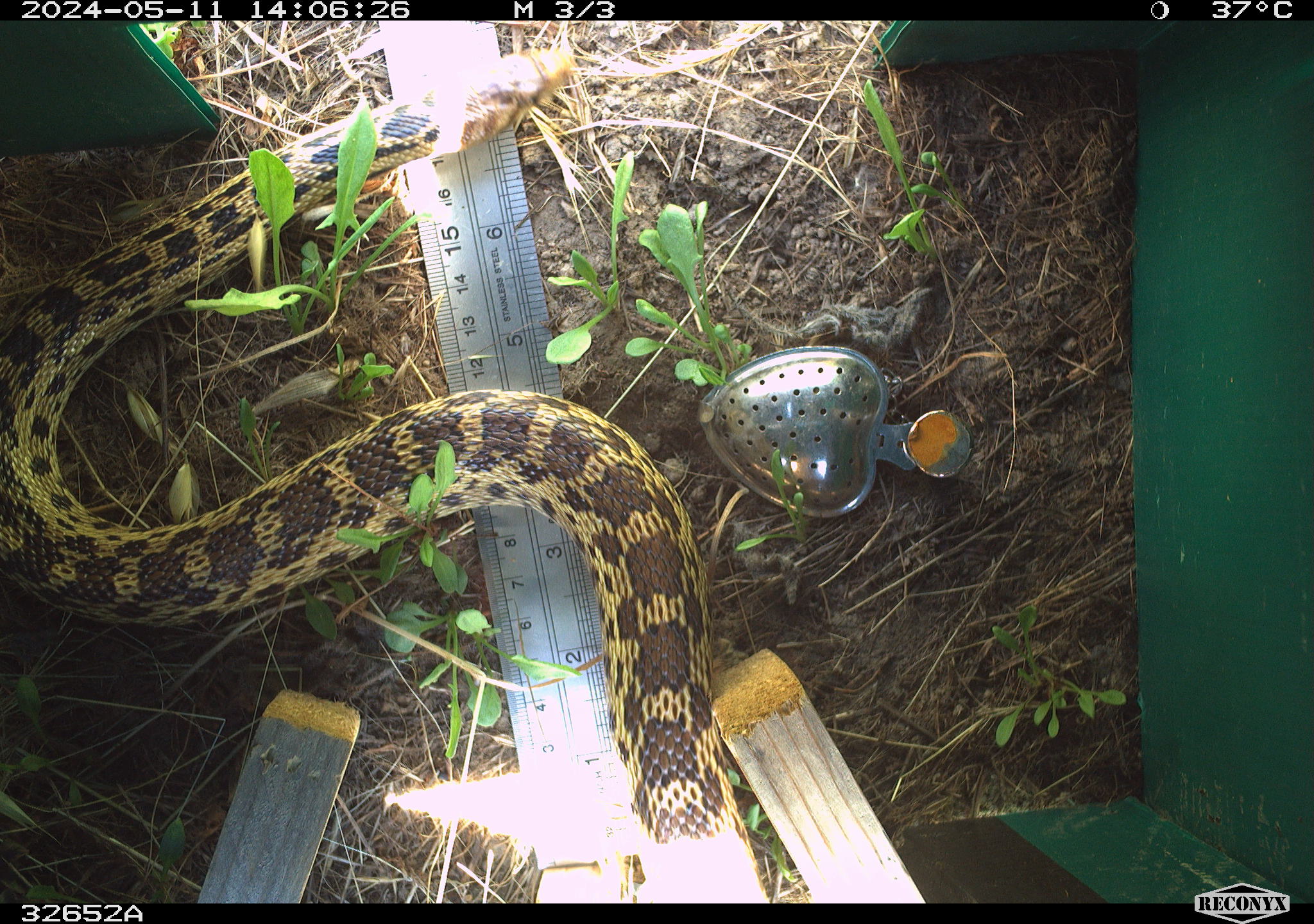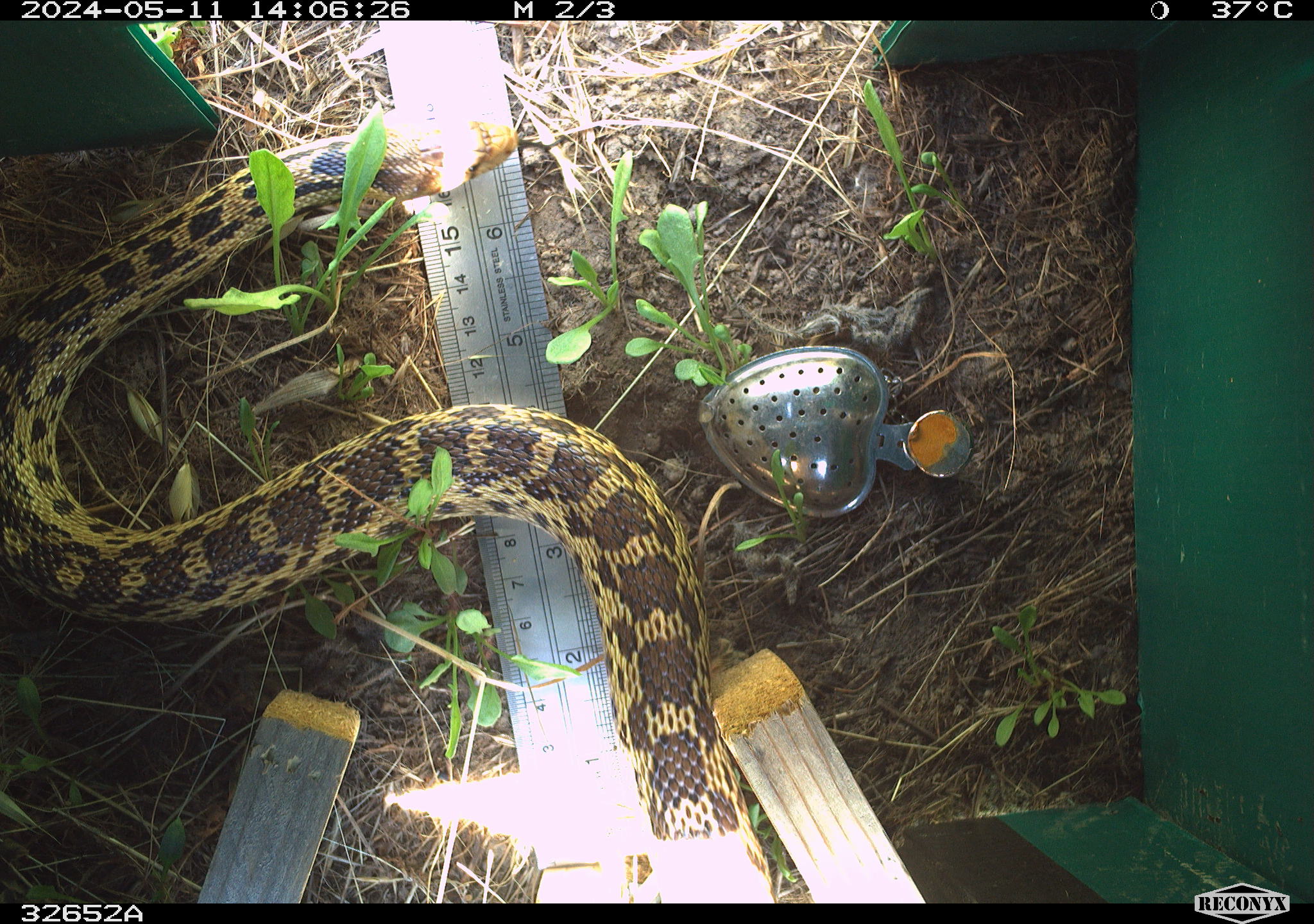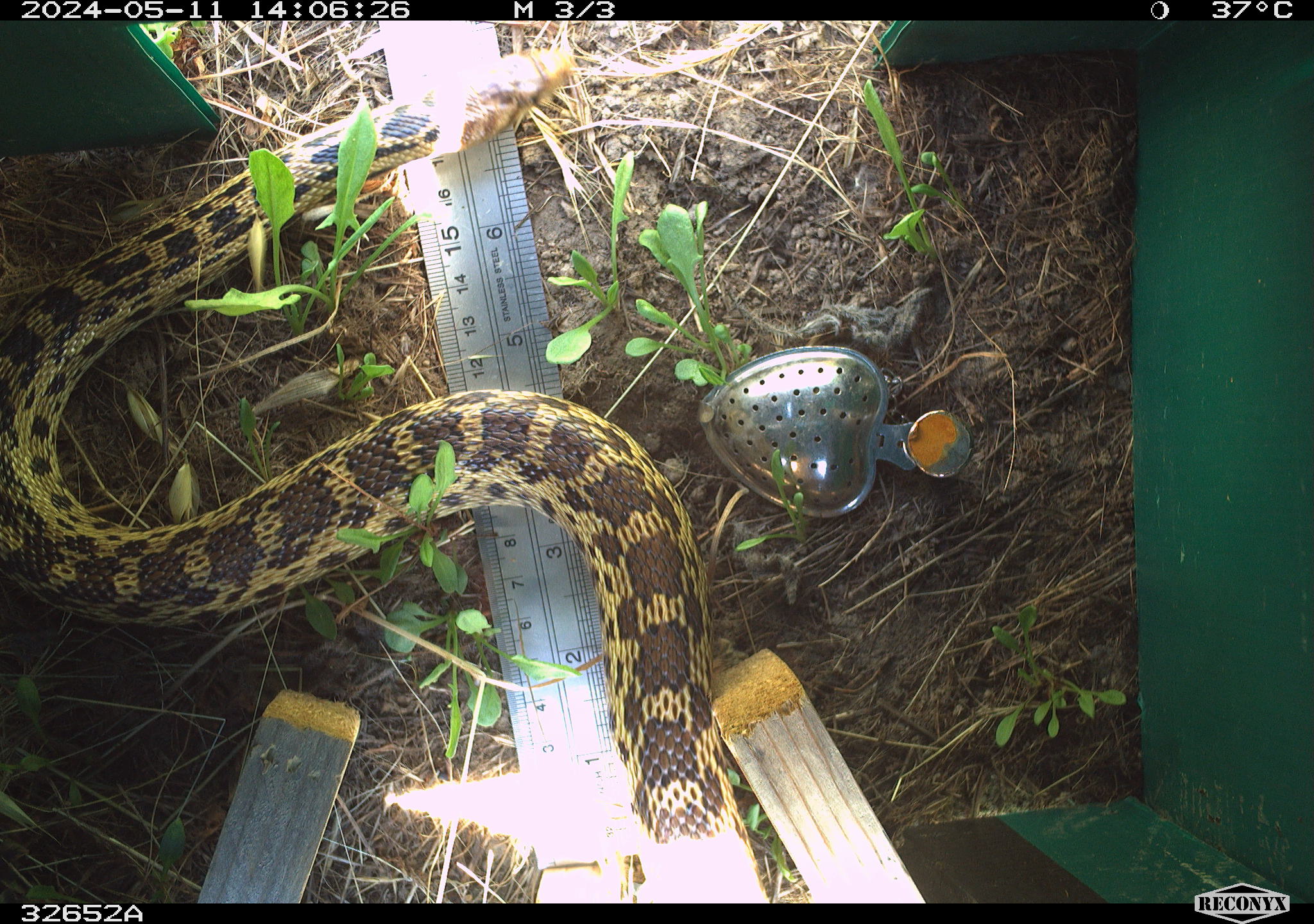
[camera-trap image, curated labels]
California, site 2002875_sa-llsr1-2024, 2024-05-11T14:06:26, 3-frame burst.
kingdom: Animalia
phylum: Chordata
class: Reptilia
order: Squamata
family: Colubridae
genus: Pituophis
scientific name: Pituophis catenifer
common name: gophersnake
Gophersnake (Pituophis catenifer).